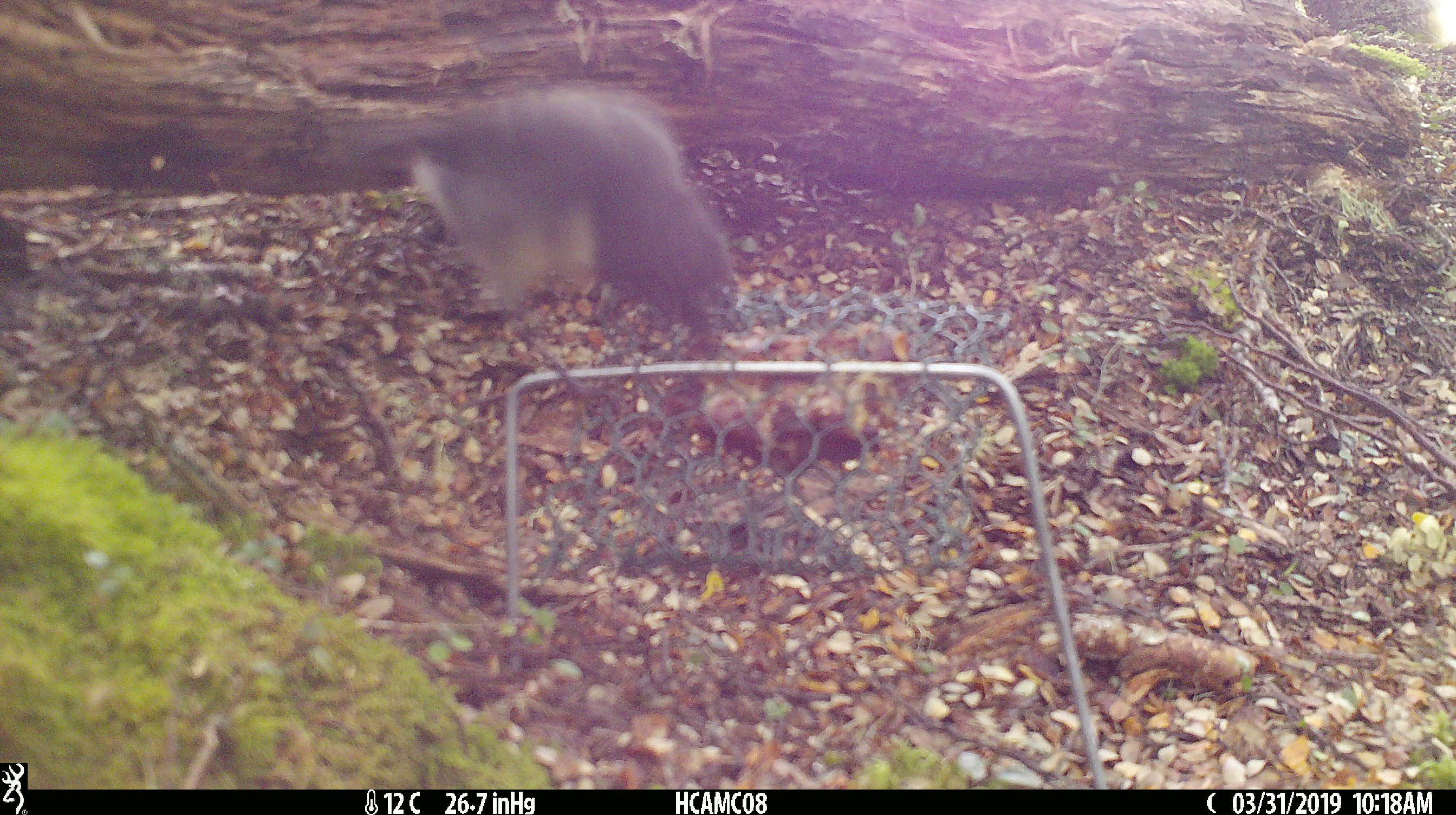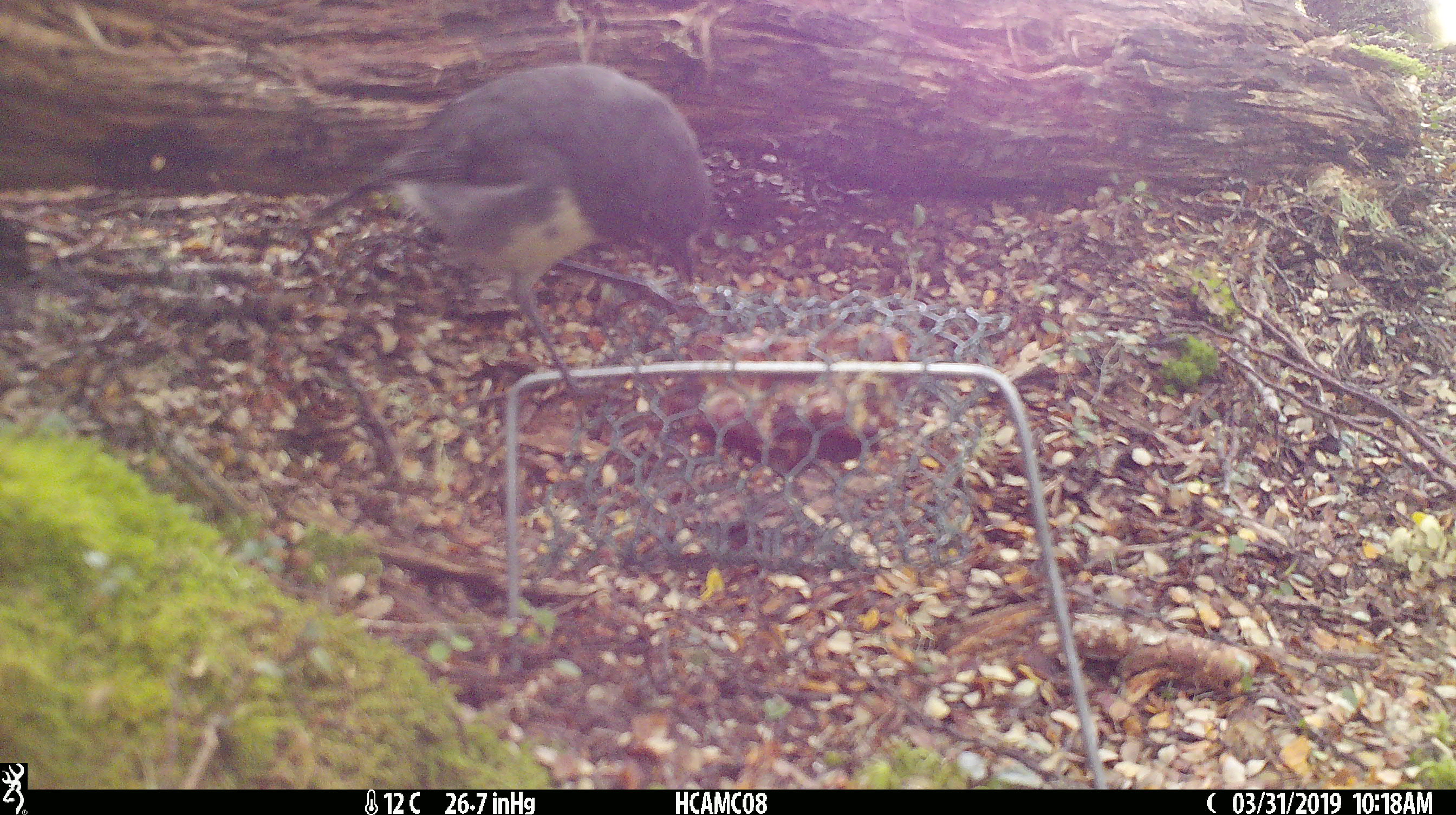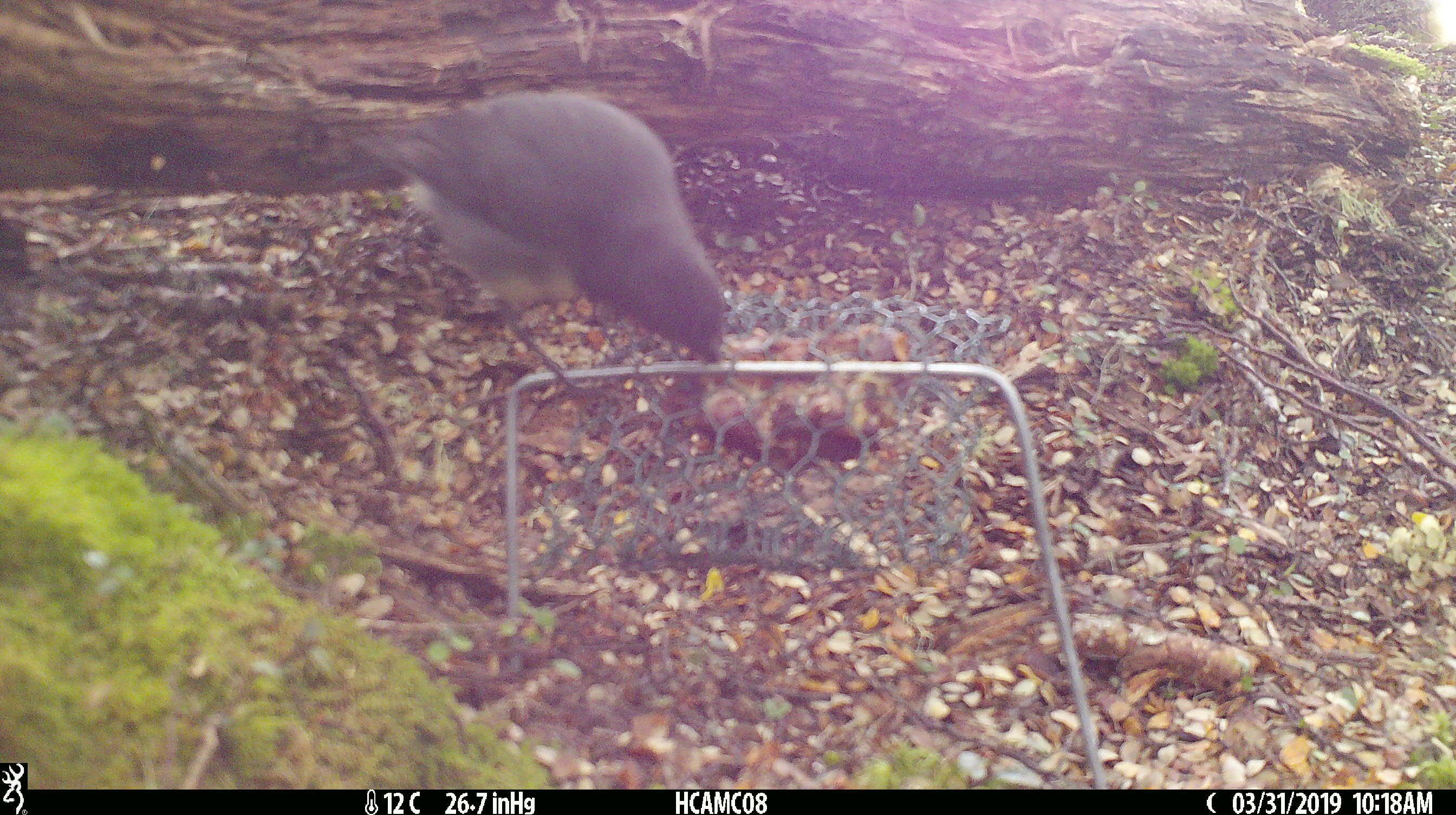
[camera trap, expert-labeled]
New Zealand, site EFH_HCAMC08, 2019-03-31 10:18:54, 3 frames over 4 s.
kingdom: Animalia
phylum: Chordata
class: Aves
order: Passeriformes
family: Petroicidae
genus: Petroica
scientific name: Petroica australis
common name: new zealand robin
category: robin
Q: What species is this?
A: Robin (new zealand robin) (Petroica australis).